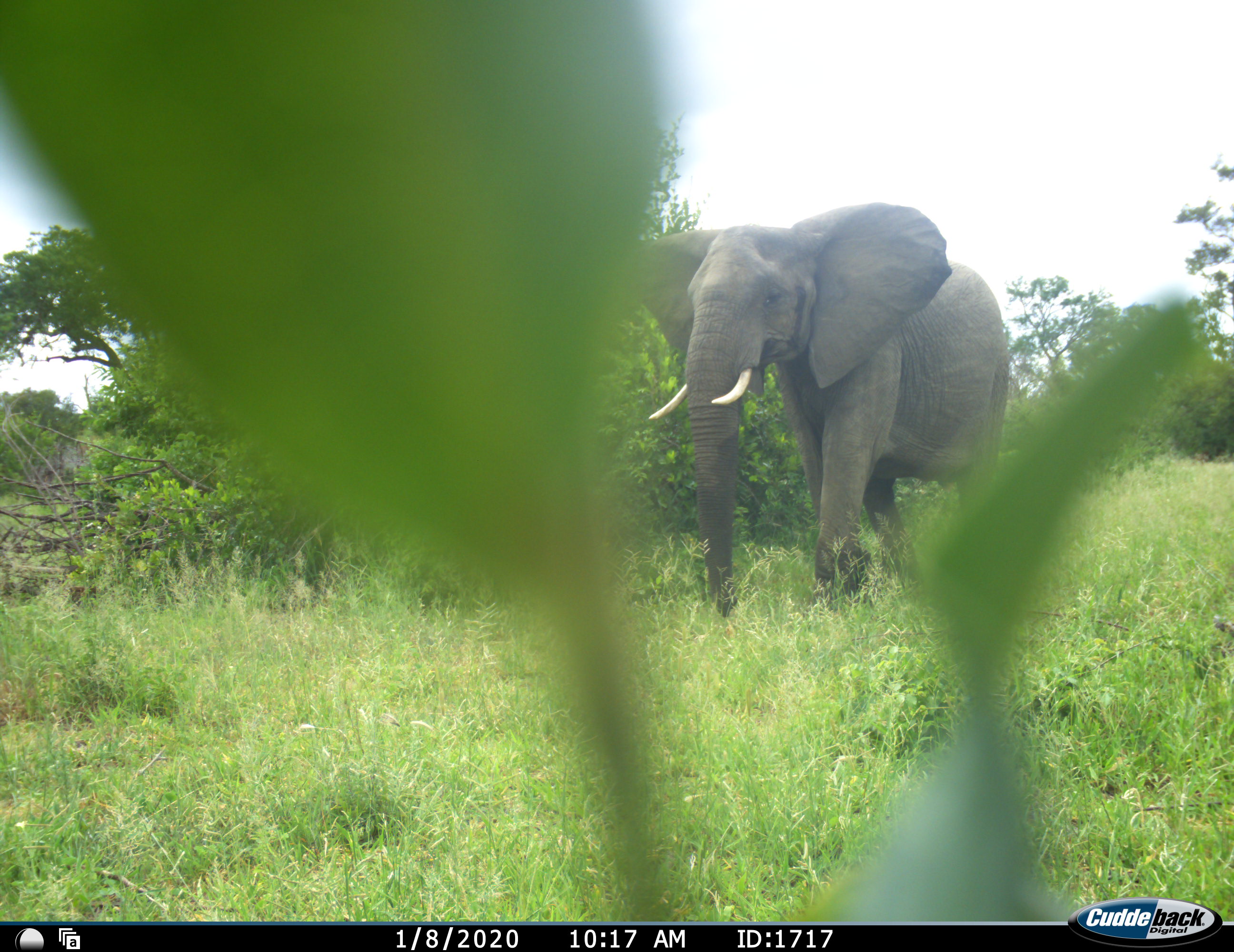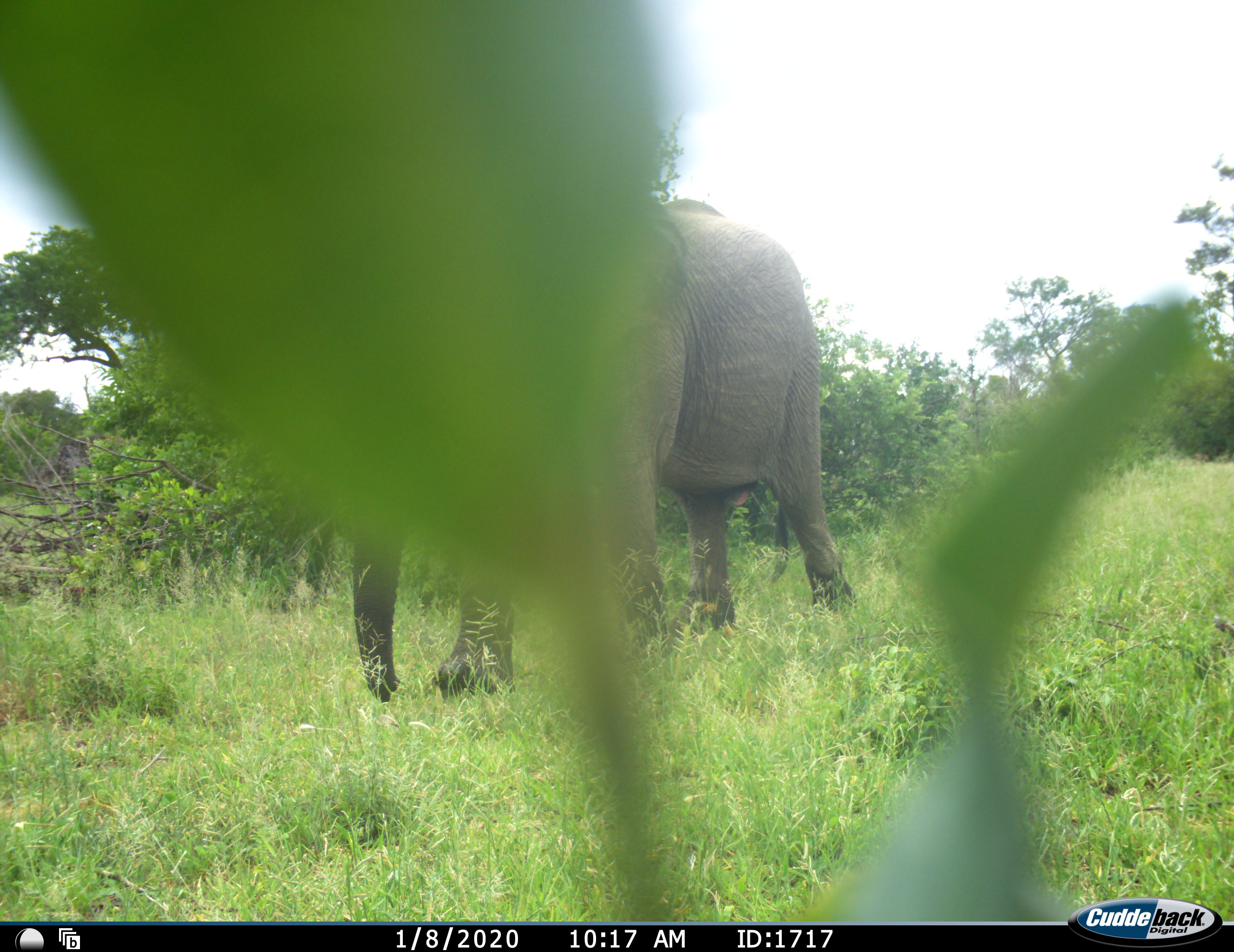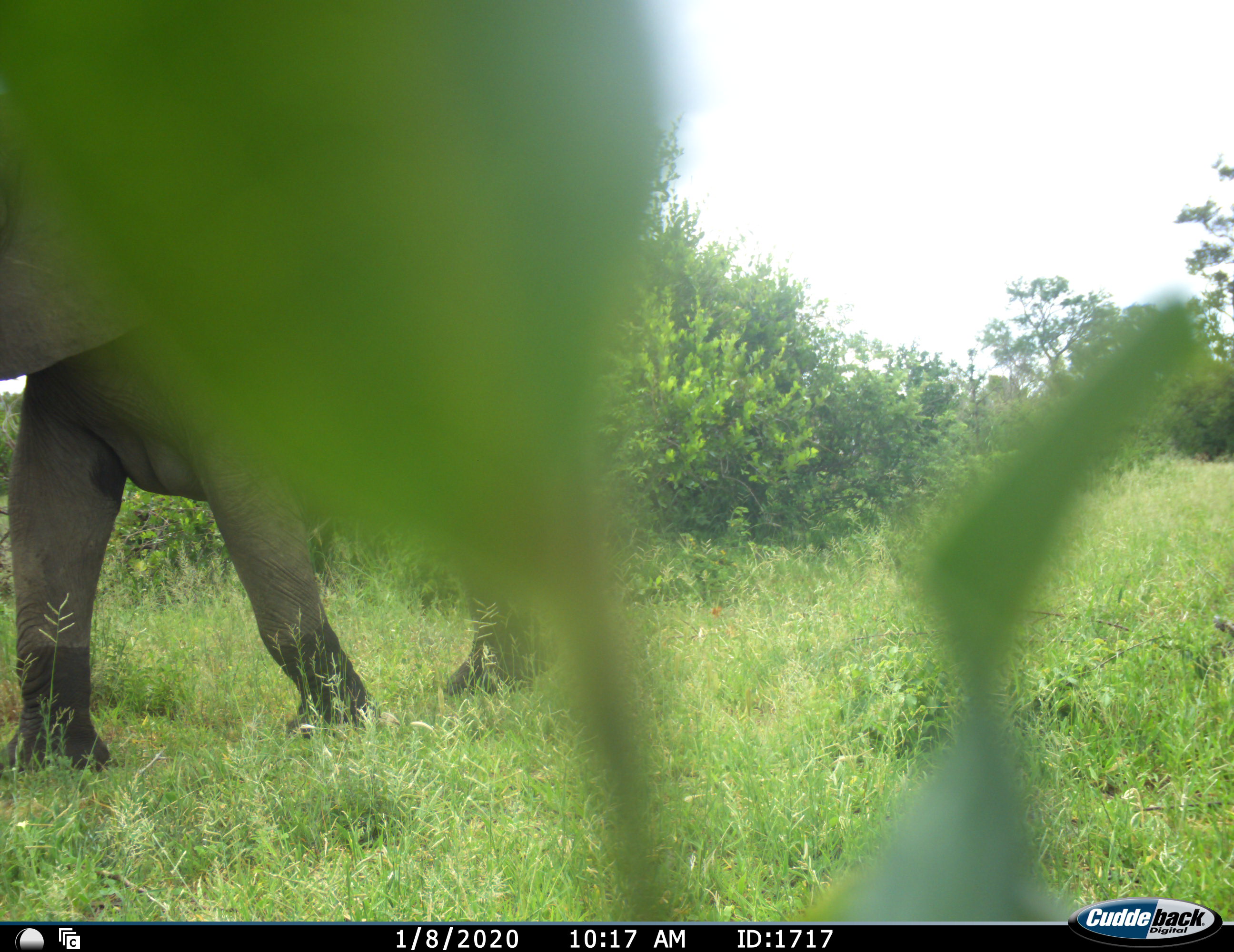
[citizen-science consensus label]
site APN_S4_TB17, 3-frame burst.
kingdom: Animalia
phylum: Chordata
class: Mammalia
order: Proboscidea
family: Elephantidae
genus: Loxodonta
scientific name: Loxodonta africana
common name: african bush elephant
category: elephant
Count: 1.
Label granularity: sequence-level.